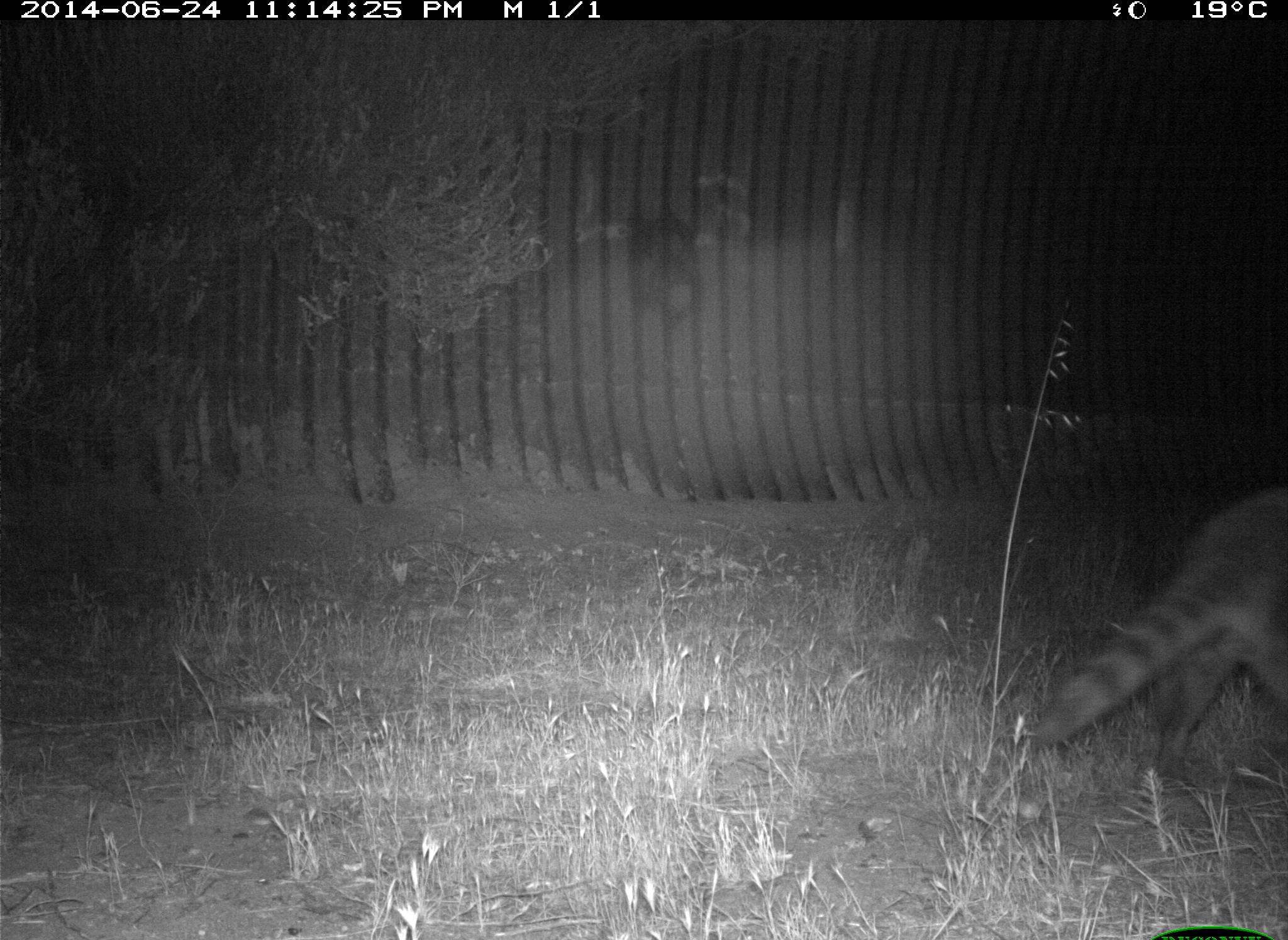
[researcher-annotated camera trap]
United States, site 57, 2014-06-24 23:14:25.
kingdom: Animalia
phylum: Chordata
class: Mammalia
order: Carnivora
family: Procyonidae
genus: Procyon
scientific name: Procyon lotor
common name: raccoon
Raccoon (Procyon lotor).